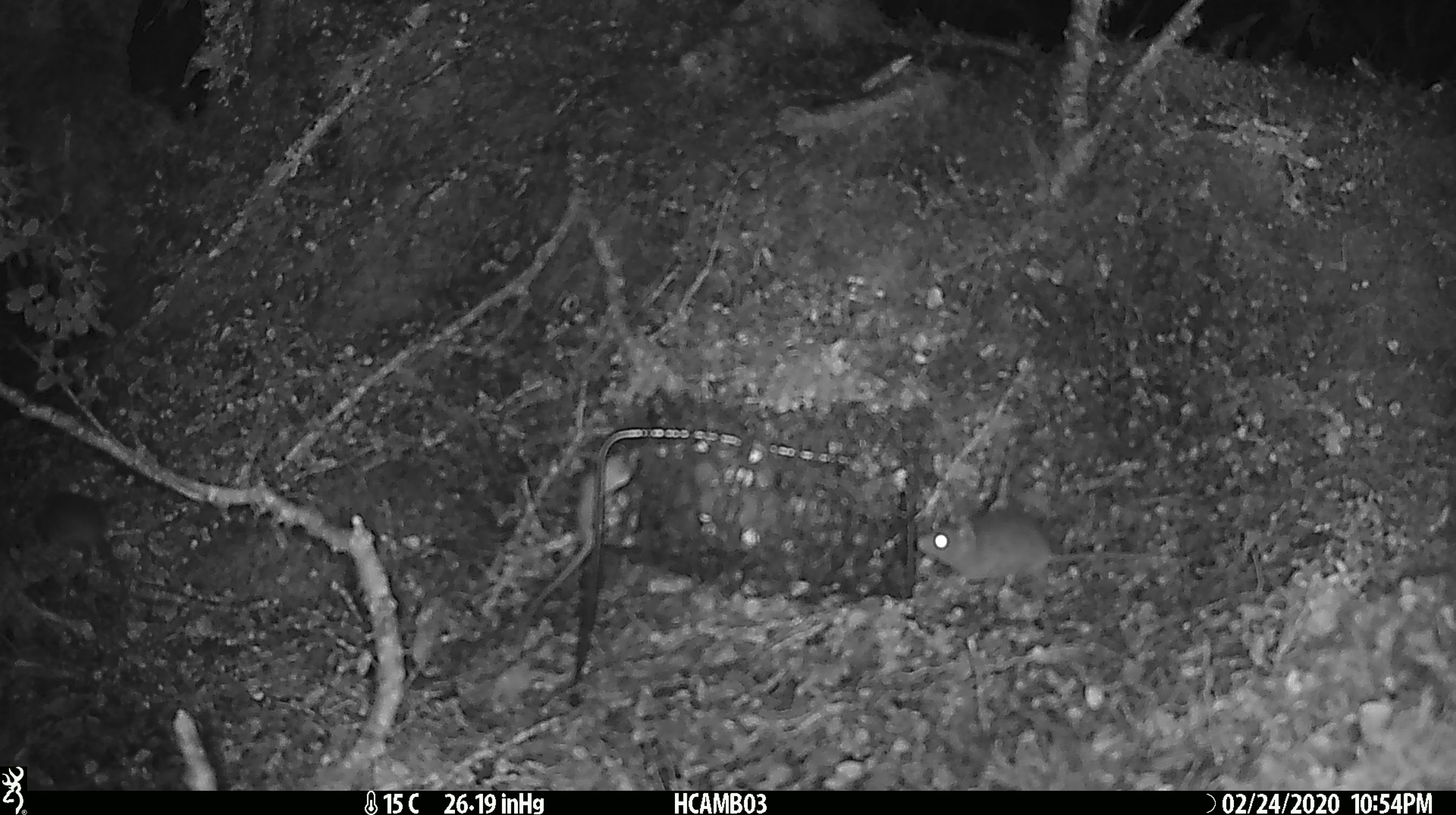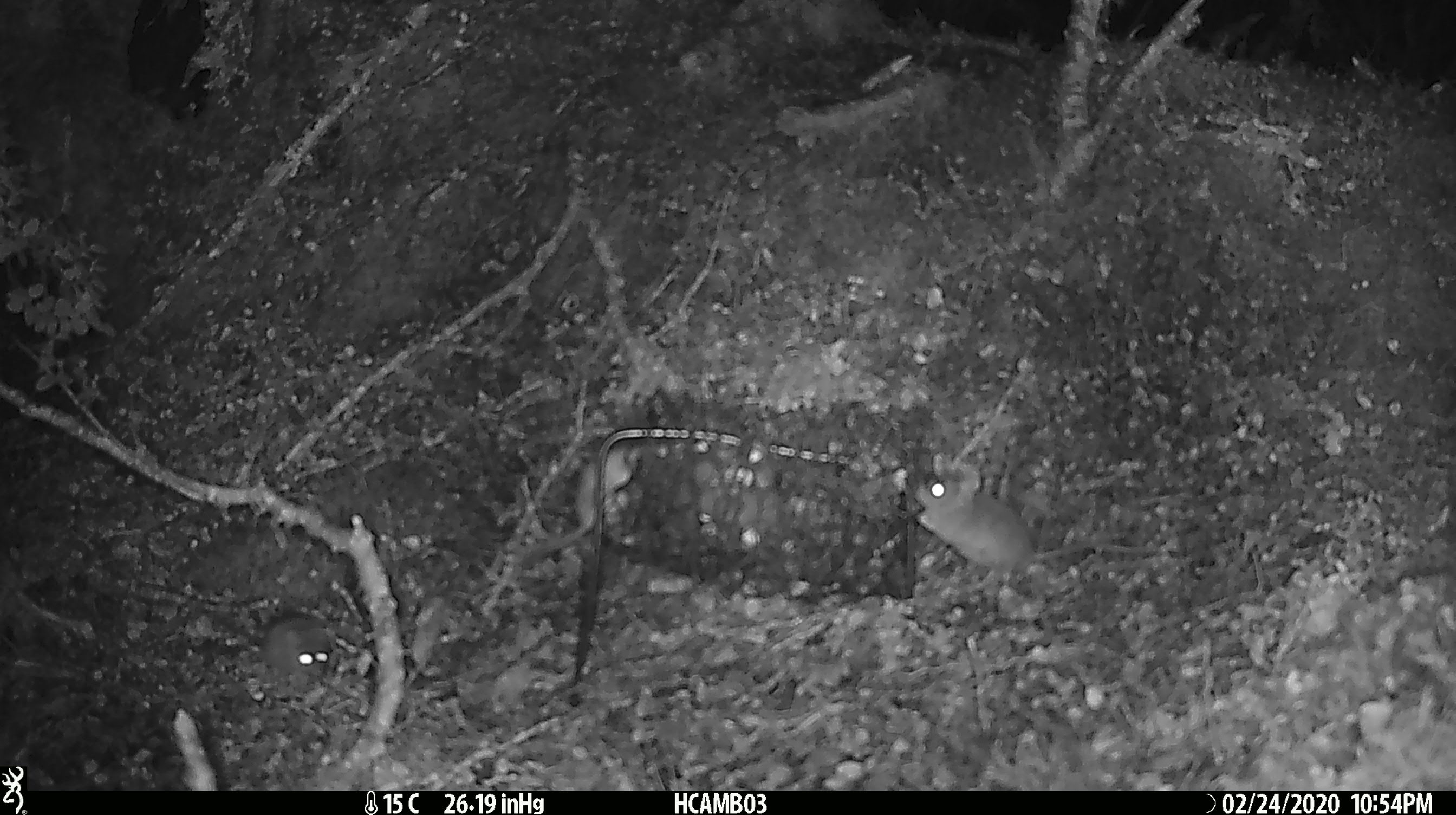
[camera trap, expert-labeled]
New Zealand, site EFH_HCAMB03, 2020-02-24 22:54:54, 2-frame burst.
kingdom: Animalia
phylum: Chordata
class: Mammalia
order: Rodentia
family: Muridae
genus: Mus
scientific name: Mus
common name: mouse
Mouse (Mus).